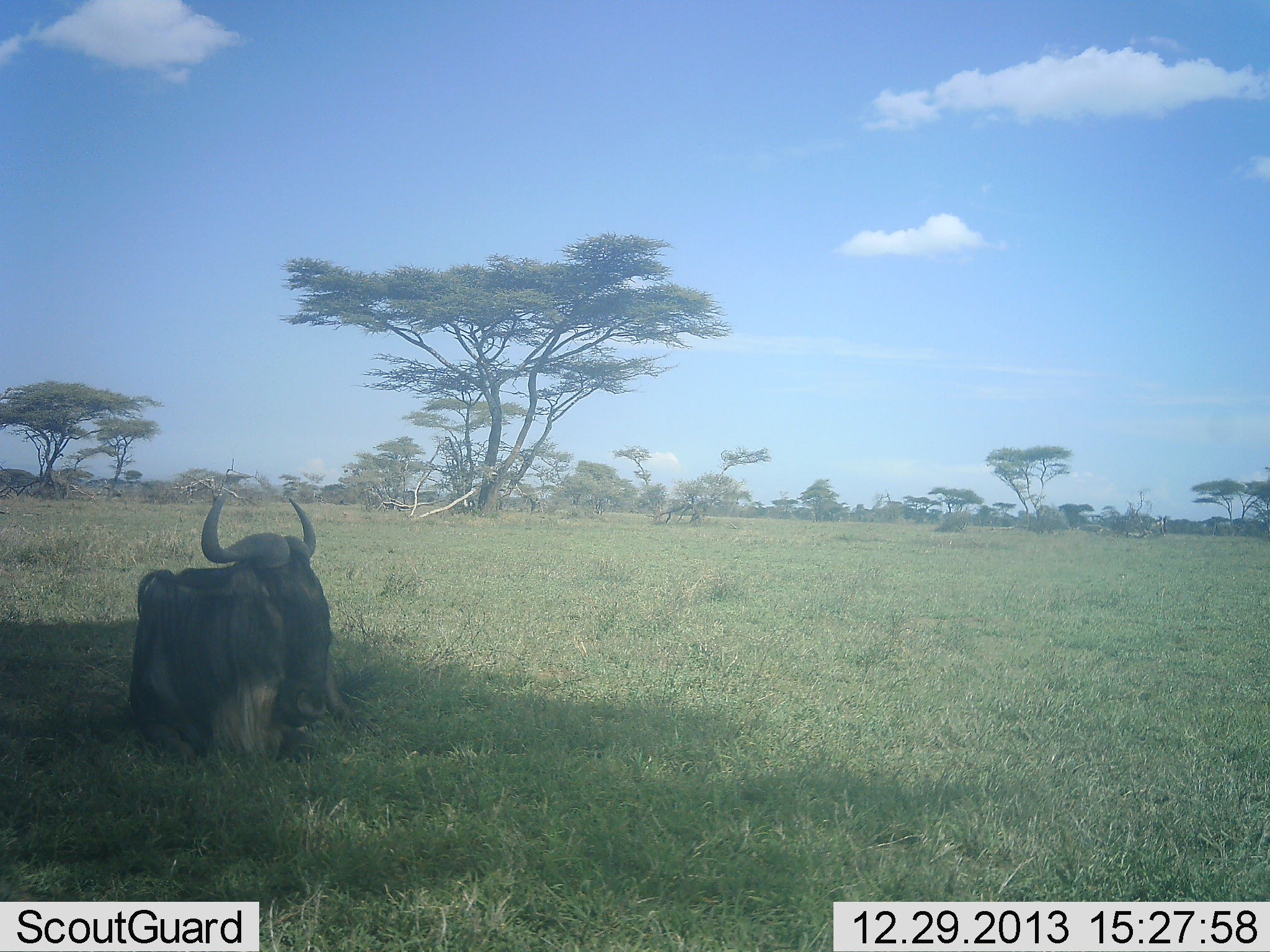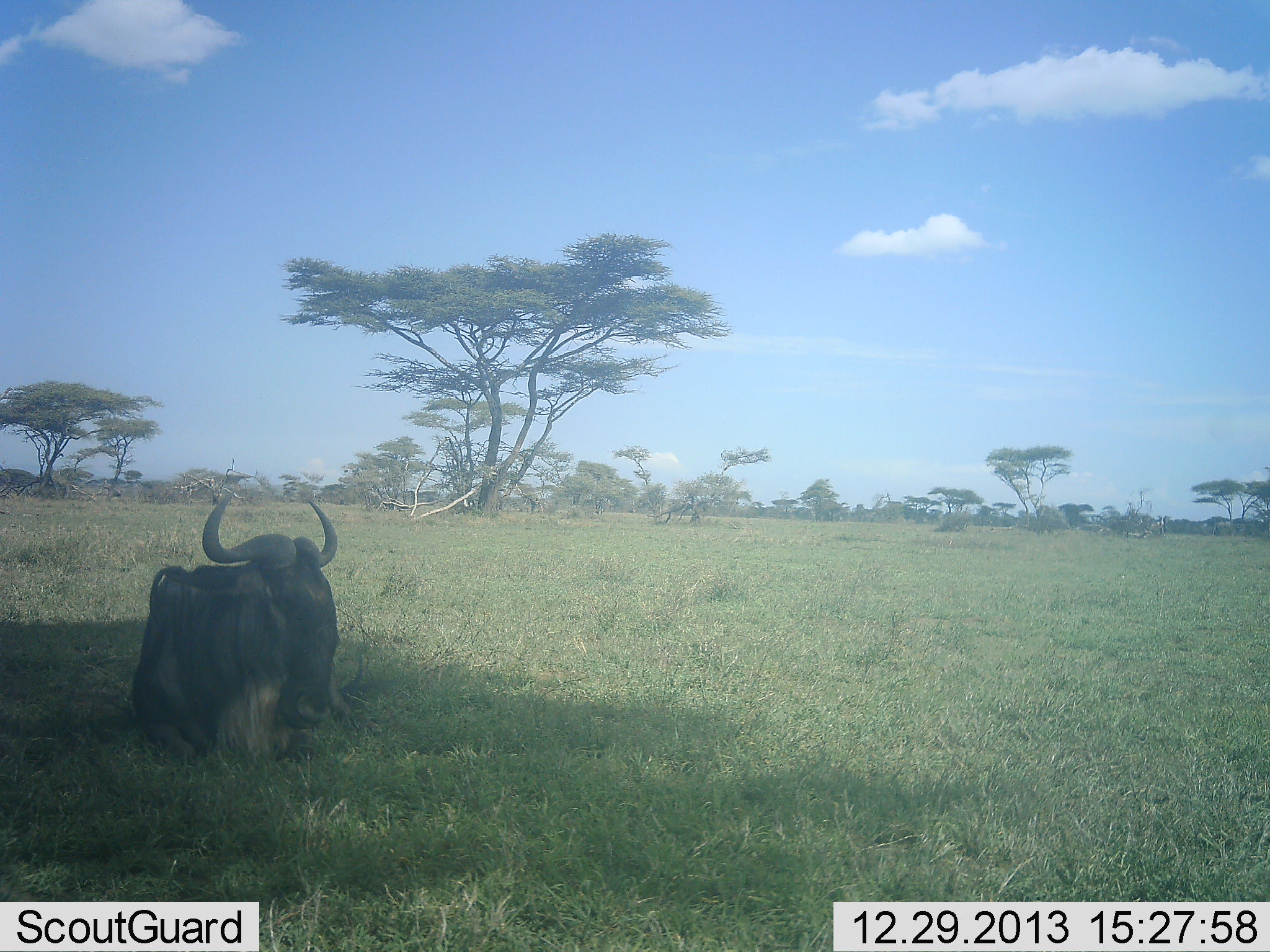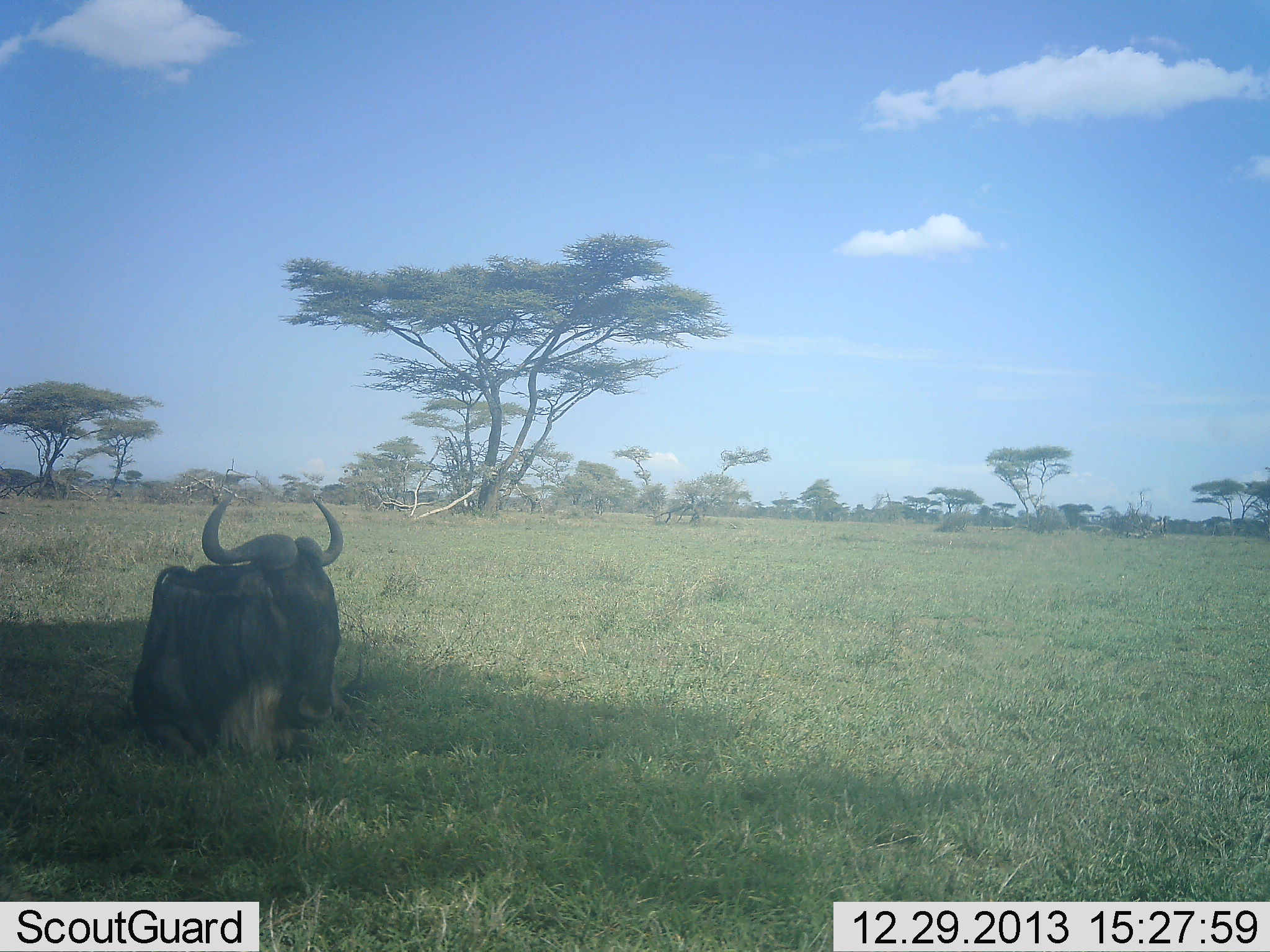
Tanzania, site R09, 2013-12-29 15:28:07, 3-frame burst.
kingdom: Animalia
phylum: Chordata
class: Mammalia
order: Artiodactyla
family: Bovidae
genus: Connochaetes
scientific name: Connochaetes taurinus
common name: blue wildebeest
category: wildebeest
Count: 1.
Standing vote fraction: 0%.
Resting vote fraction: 100%.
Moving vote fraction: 0%.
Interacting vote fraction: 0%.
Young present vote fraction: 0%.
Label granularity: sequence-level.